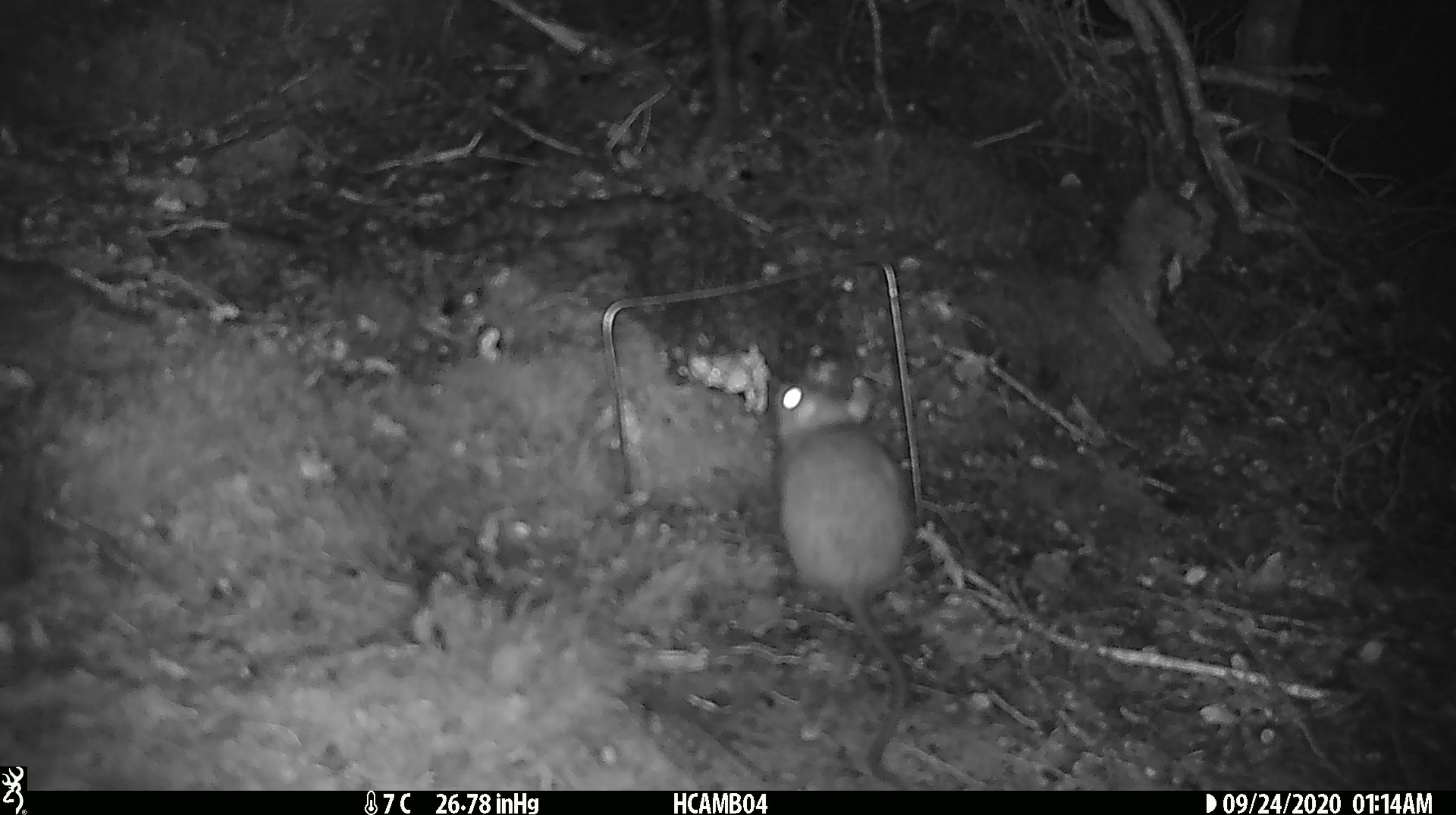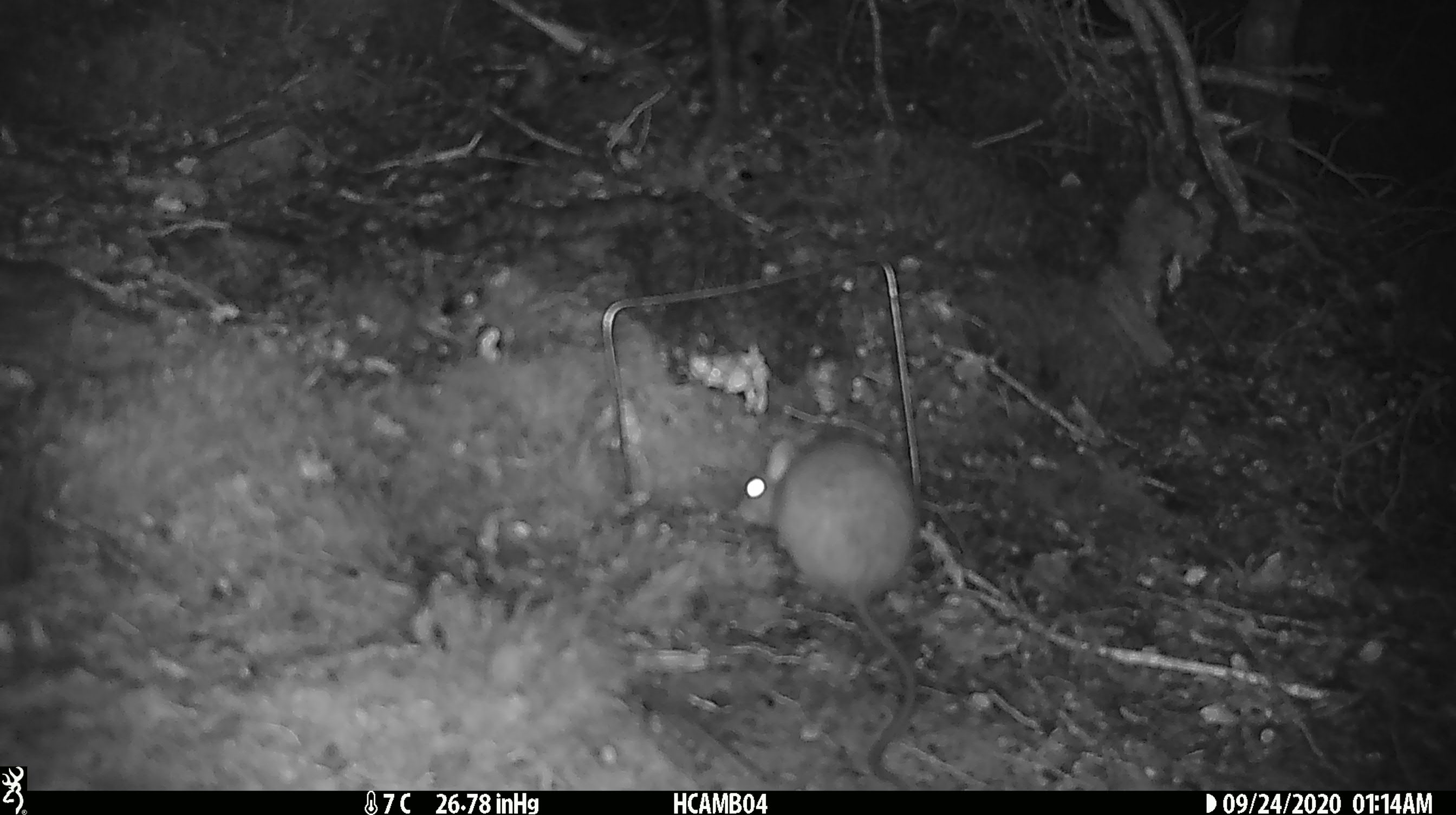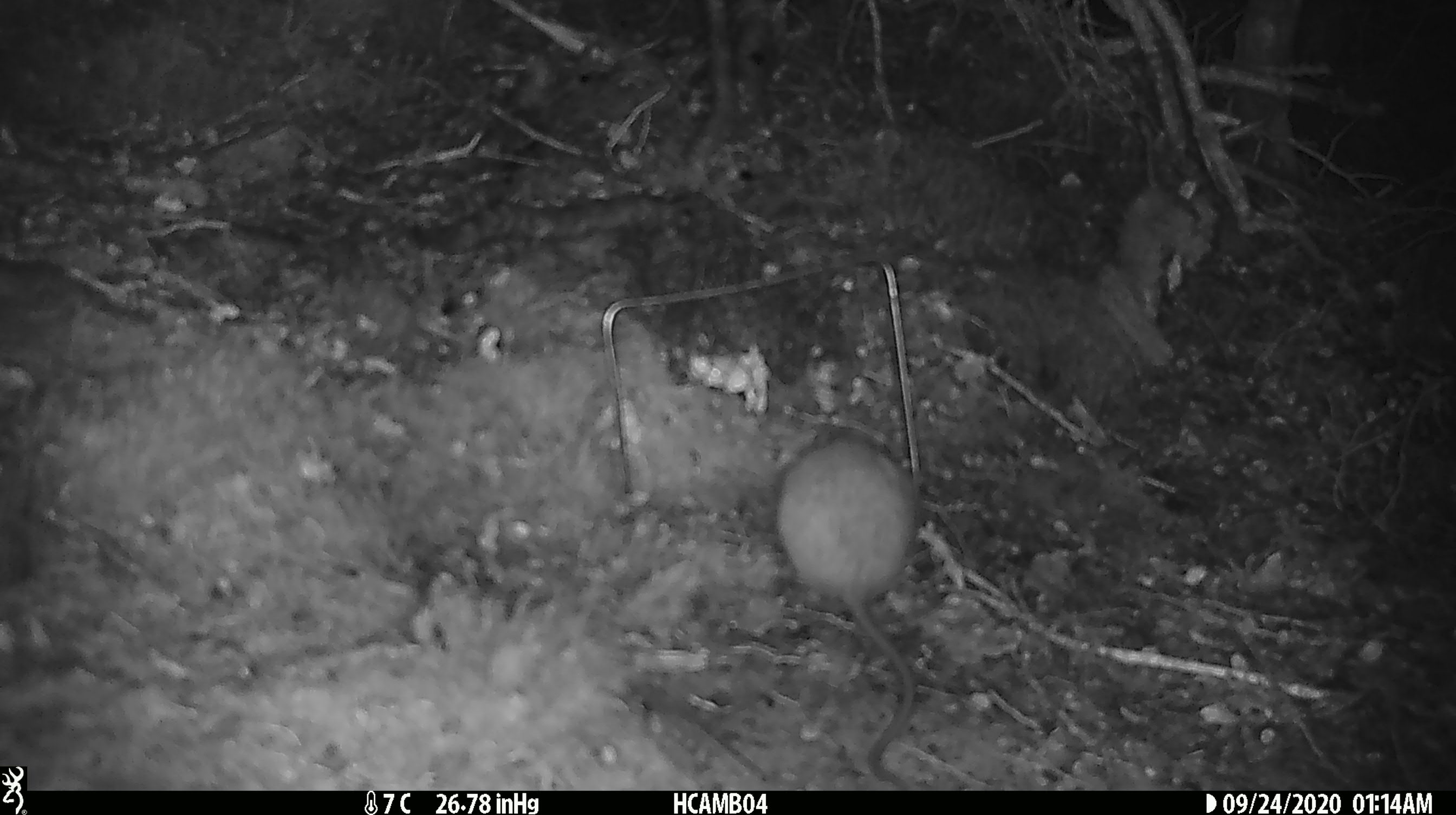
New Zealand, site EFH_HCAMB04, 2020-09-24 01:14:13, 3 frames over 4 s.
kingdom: Animalia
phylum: Chordata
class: Mammalia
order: Rodentia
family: Muridae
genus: Rattus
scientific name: Rattus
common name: rat